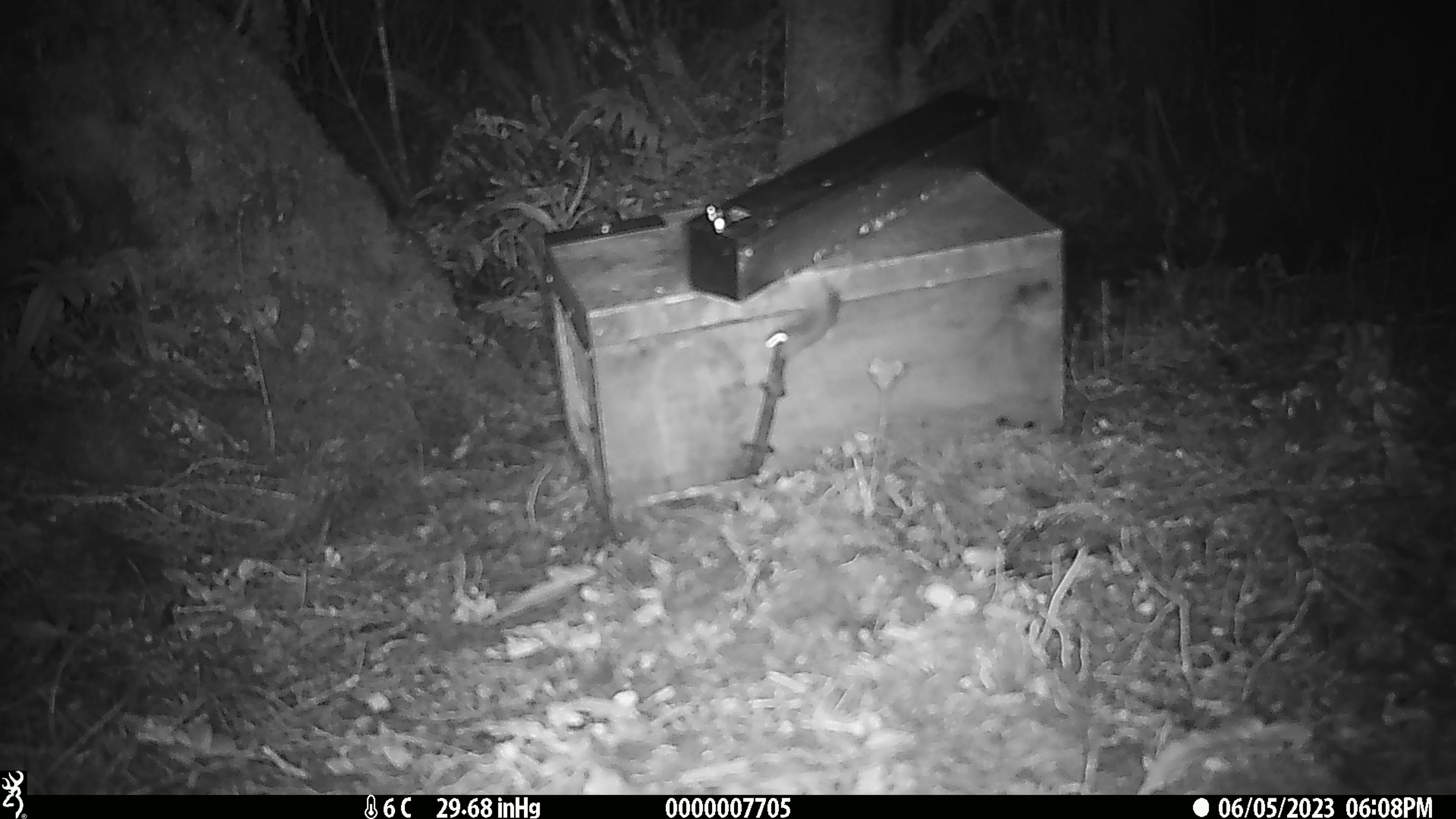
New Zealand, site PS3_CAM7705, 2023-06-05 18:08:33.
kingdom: Animalia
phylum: Chordata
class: Mammalia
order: Rodentia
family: Muridae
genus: Mus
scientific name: Mus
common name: mouse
Mouse (Mus).